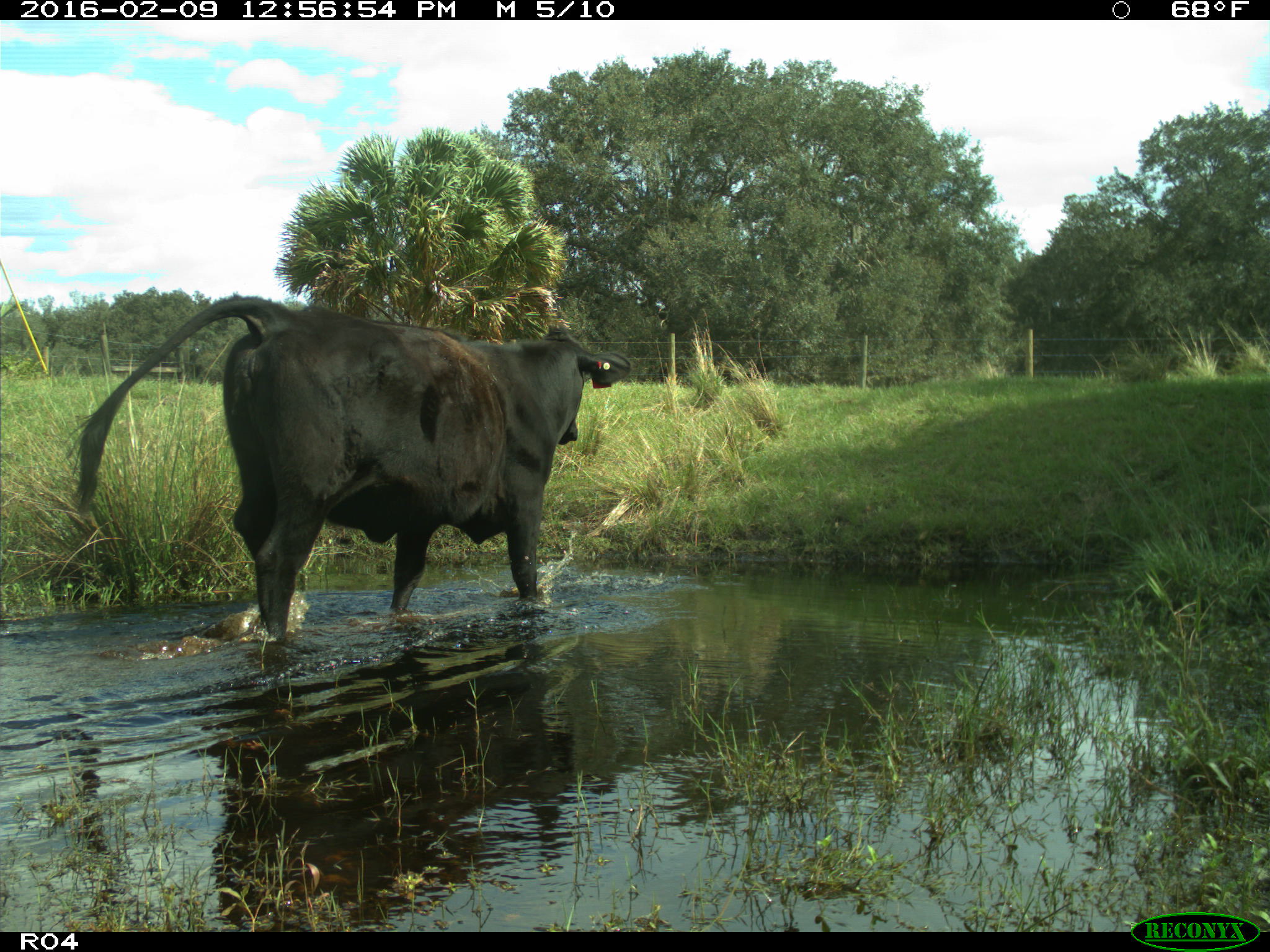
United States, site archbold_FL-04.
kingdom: Animalia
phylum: Chordata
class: Mammalia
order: Artiodactyla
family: Bovidae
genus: Bos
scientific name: Bos taurus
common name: domestic cow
Bos taurus (domestic cow).